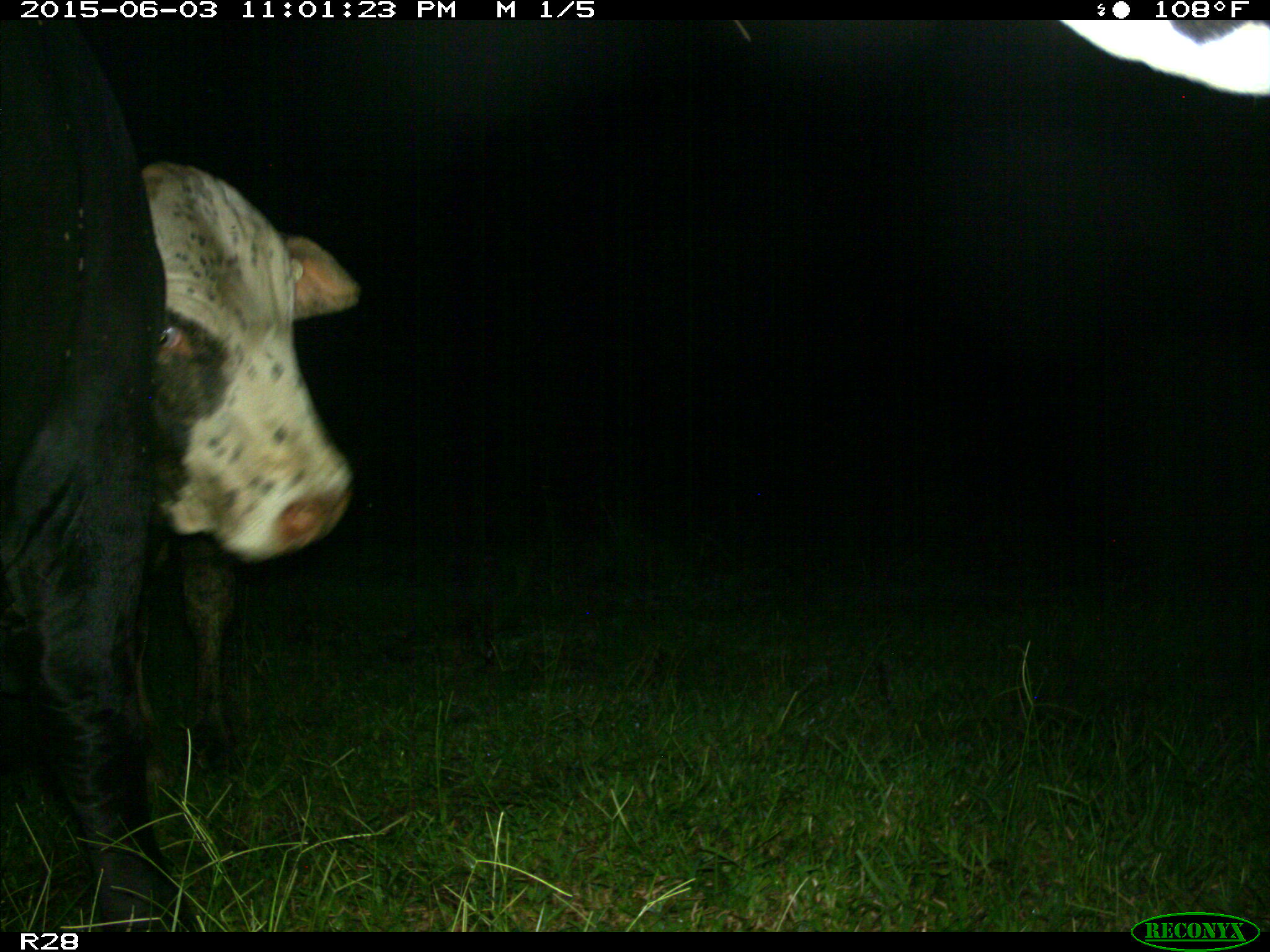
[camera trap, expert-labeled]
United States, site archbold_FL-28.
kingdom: Animalia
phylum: Chordata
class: Mammalia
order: Artiodactyla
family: Bovidae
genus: Bos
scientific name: Bos taurus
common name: domestic cow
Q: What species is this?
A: Bos taurus (domestic cow).